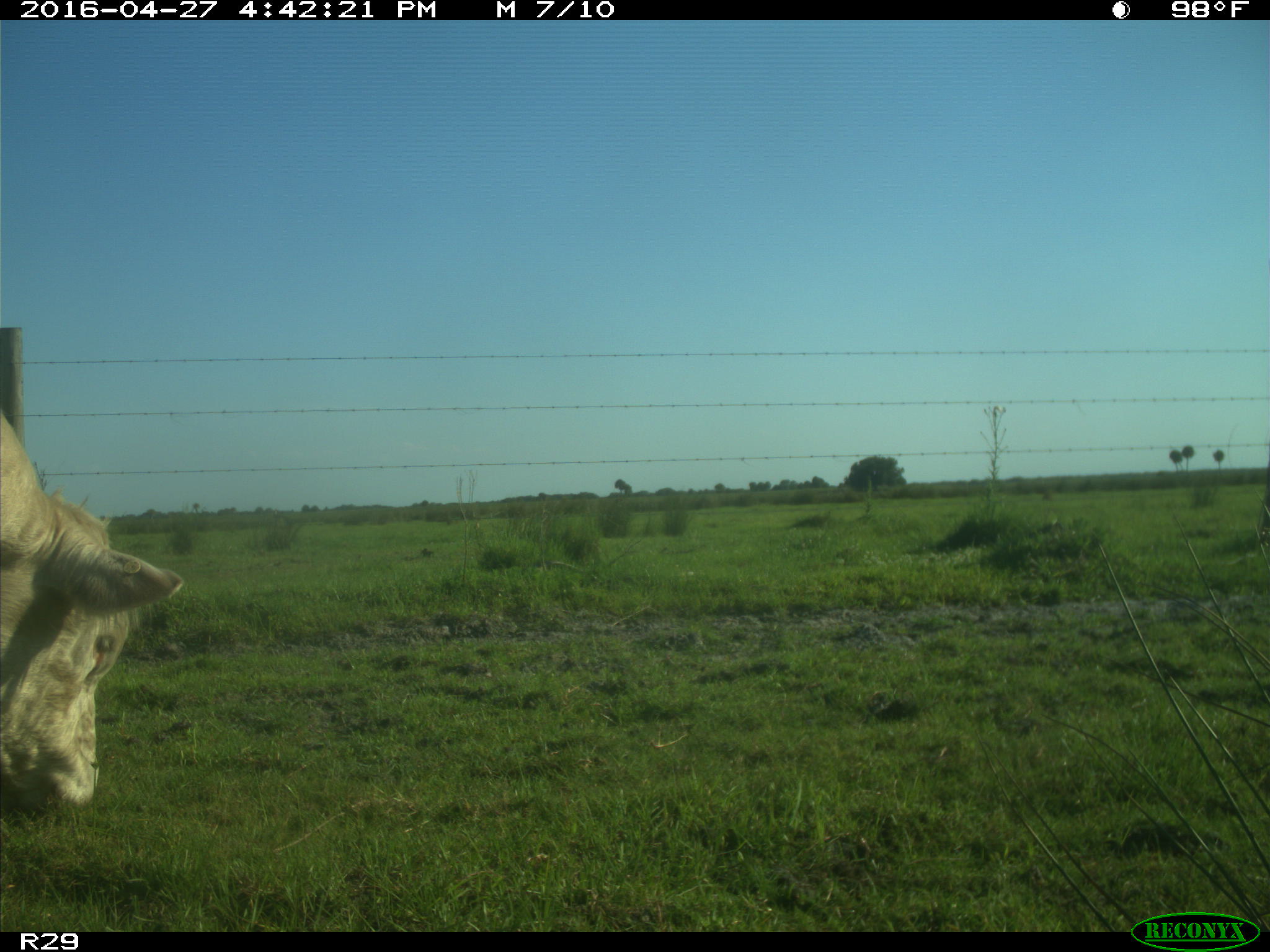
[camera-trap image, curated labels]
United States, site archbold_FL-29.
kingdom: Animalia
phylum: Chordata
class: Mammalia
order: Artiodactyla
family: Bovidae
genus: Bos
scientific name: Bos taurus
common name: domestic cow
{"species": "Bos taurus (domestic cow)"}